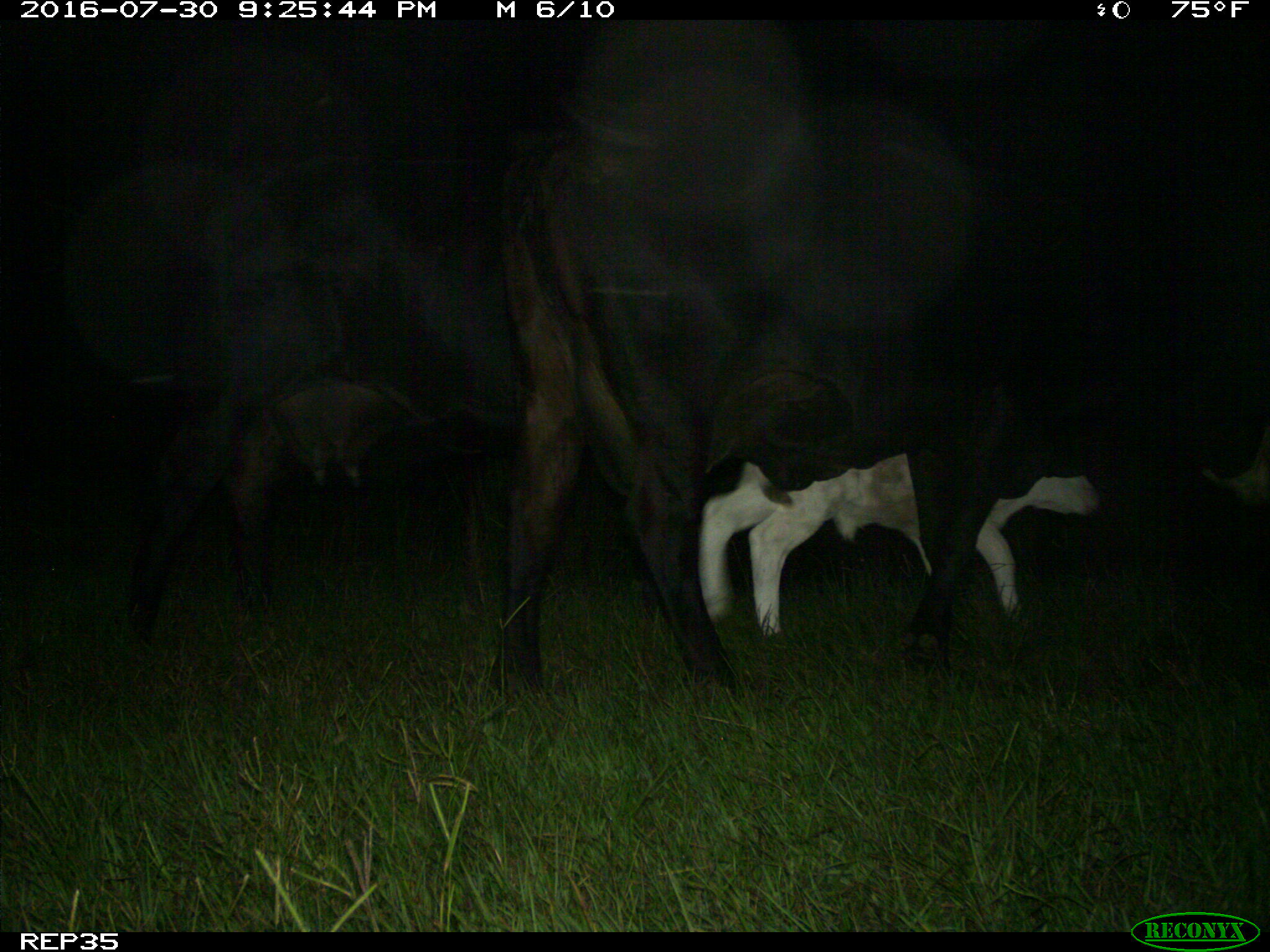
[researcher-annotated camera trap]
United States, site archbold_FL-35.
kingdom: Animalia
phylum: Chordata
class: Mammalia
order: Artiodactyla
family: Bovidae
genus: Bos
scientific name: Bos taurus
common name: domestic cow